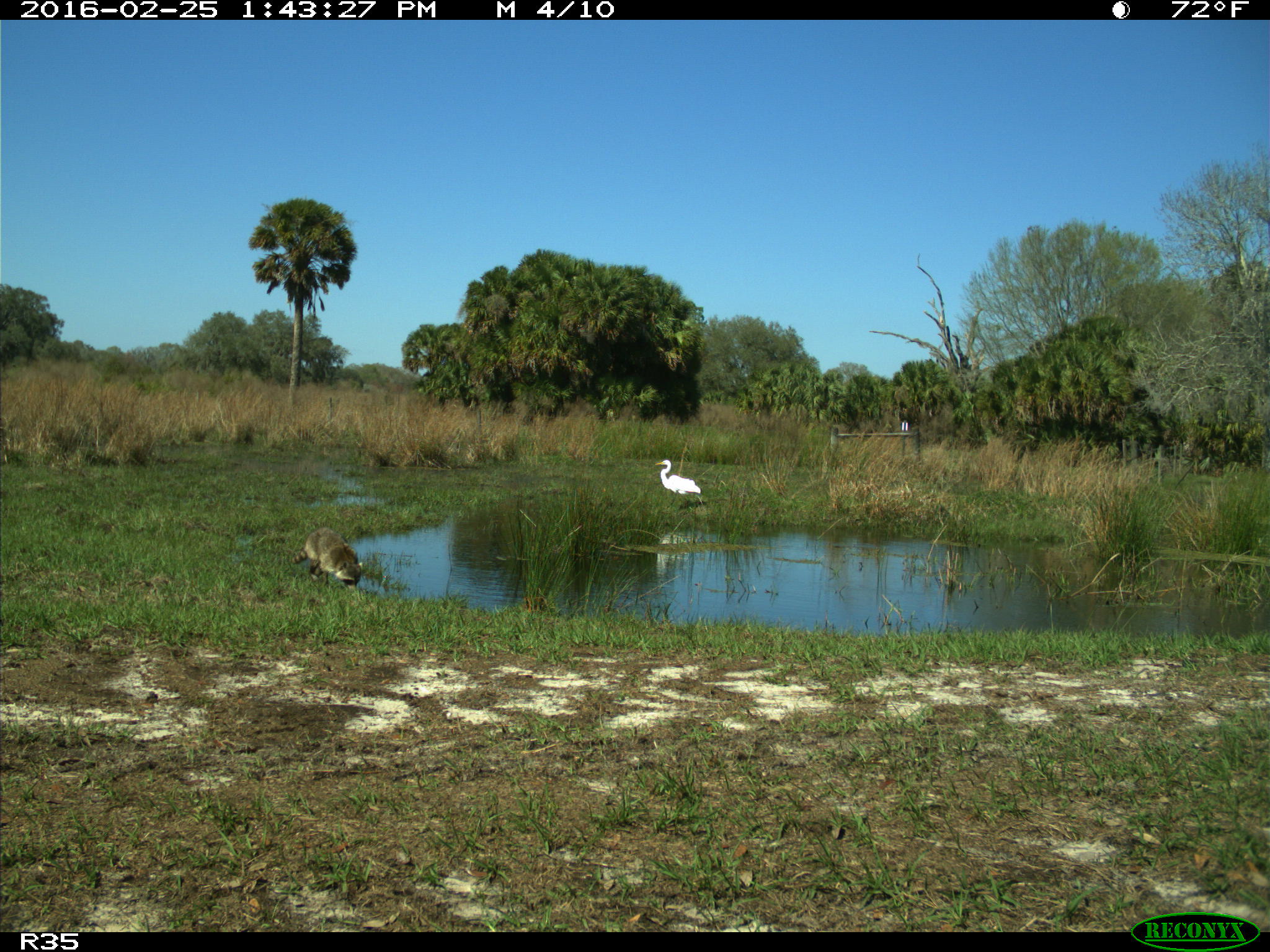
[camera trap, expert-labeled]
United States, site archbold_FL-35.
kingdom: Animalia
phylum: Chordata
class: Mammalia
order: Carnivora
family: Procyonidae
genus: Procyon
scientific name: Procyon lotor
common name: common raccoon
Procyon lotor (common raccoon).